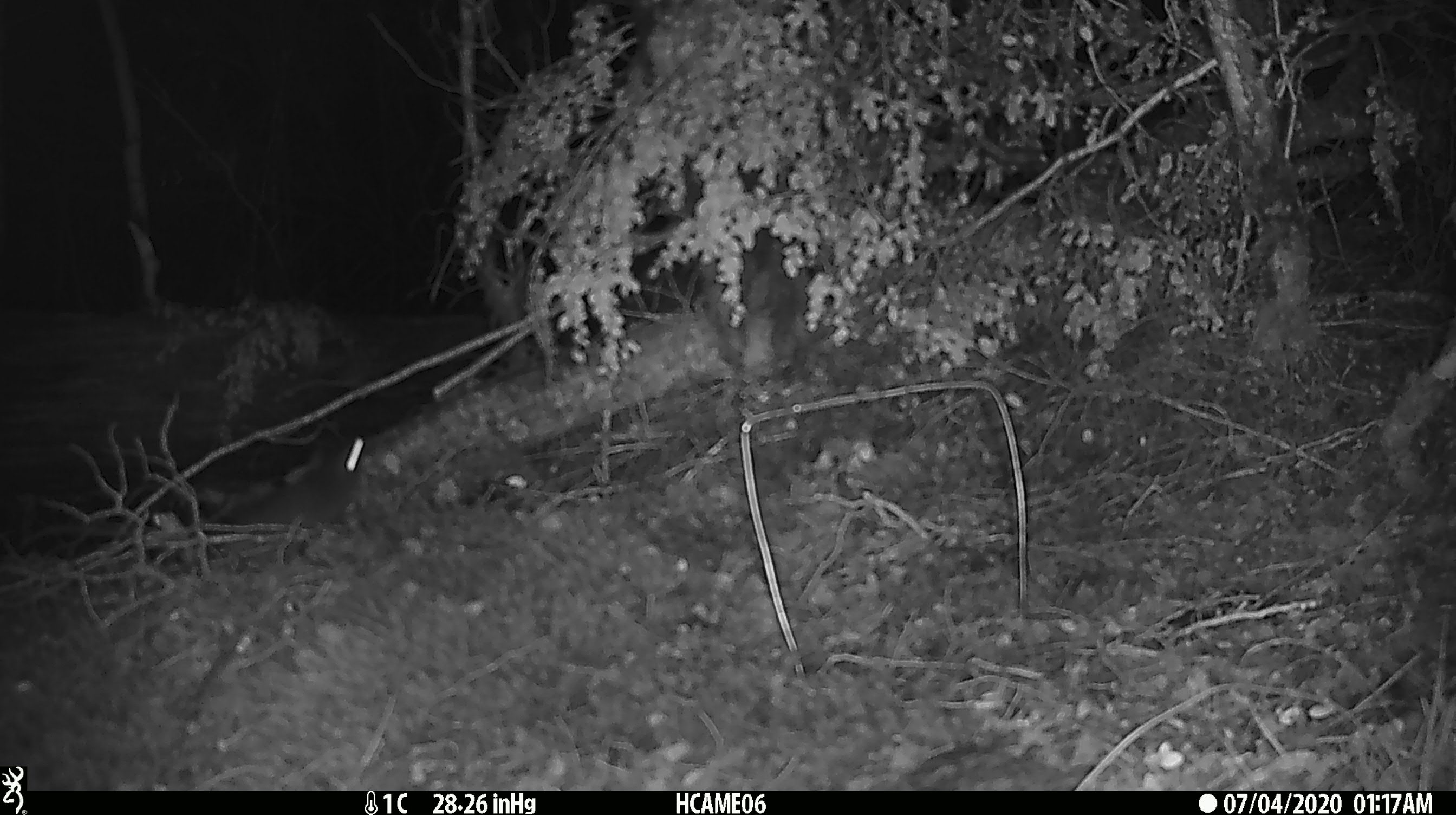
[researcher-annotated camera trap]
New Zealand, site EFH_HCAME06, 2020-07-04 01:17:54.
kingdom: Animalia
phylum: Chordata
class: Mammalia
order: Rodentia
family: Muridae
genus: Rattus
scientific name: Rattus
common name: rat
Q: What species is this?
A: Rat (Rattus).